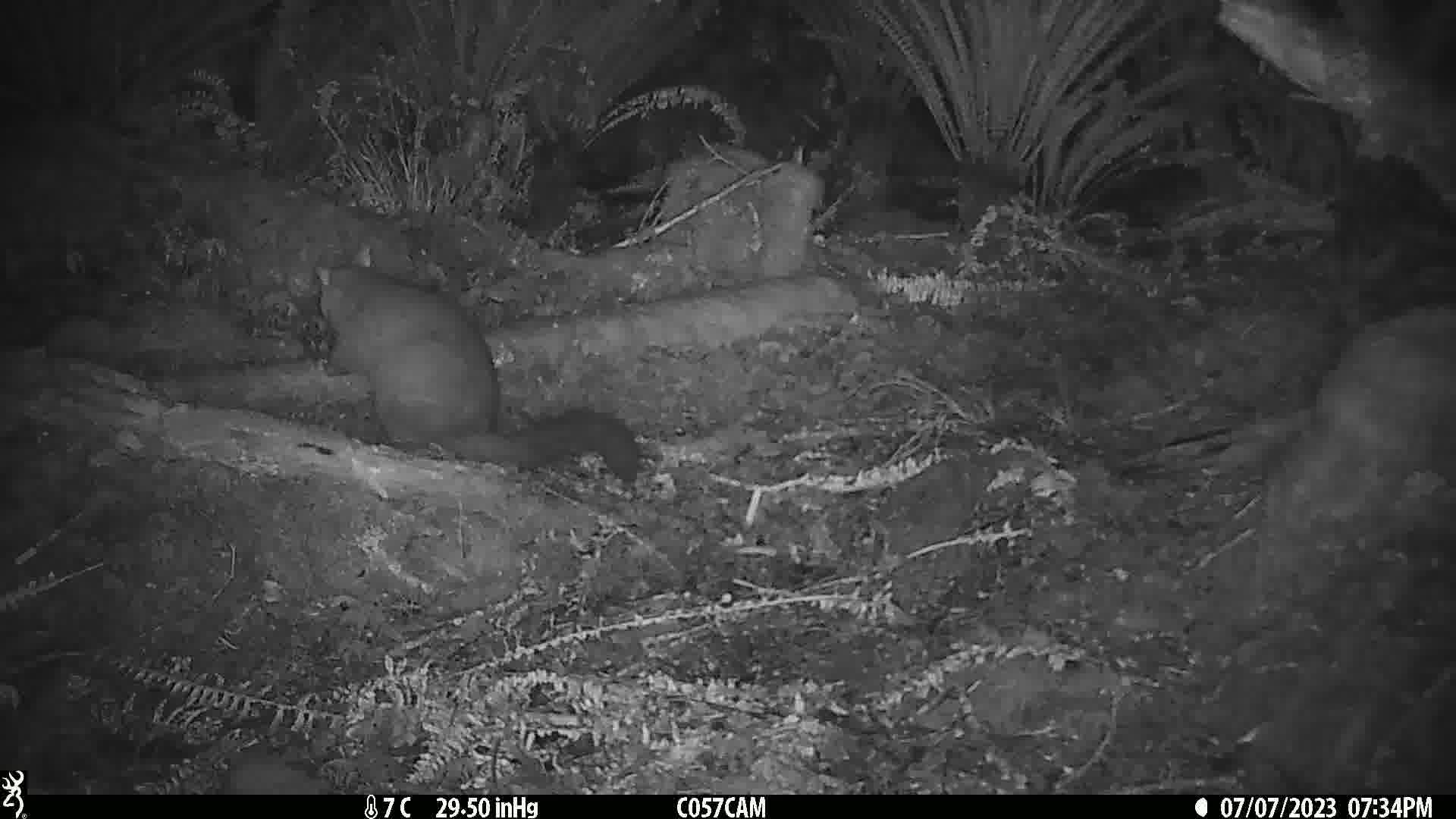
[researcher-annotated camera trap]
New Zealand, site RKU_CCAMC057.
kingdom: Animalia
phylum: Chordata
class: Mammalia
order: Diprotodontia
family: Phalangeridae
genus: Trichosurus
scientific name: Trichosurus vulpecula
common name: common brushtail possum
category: possum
Possum (common brushtail possum) (Trichosurus vulpecula).